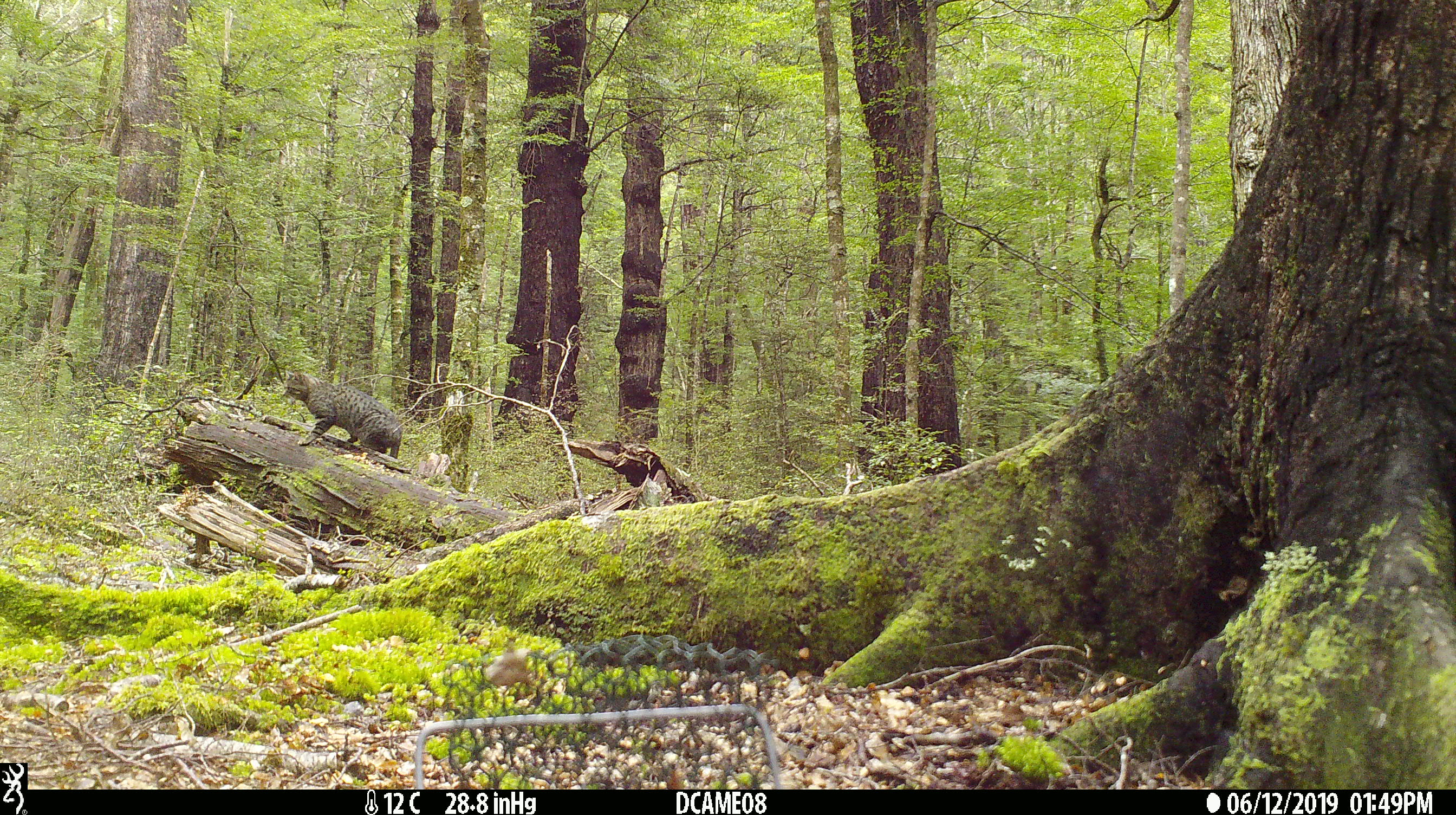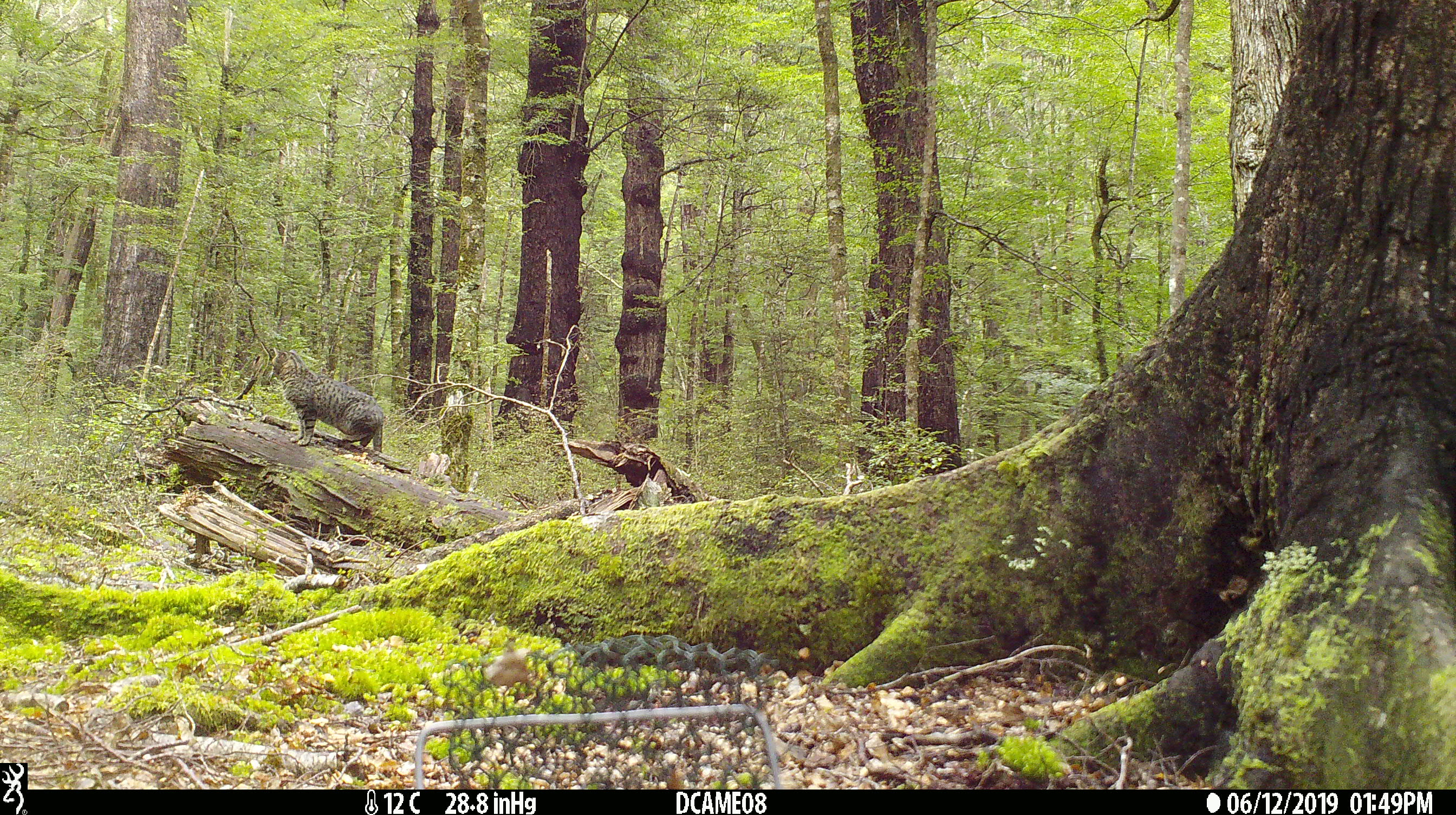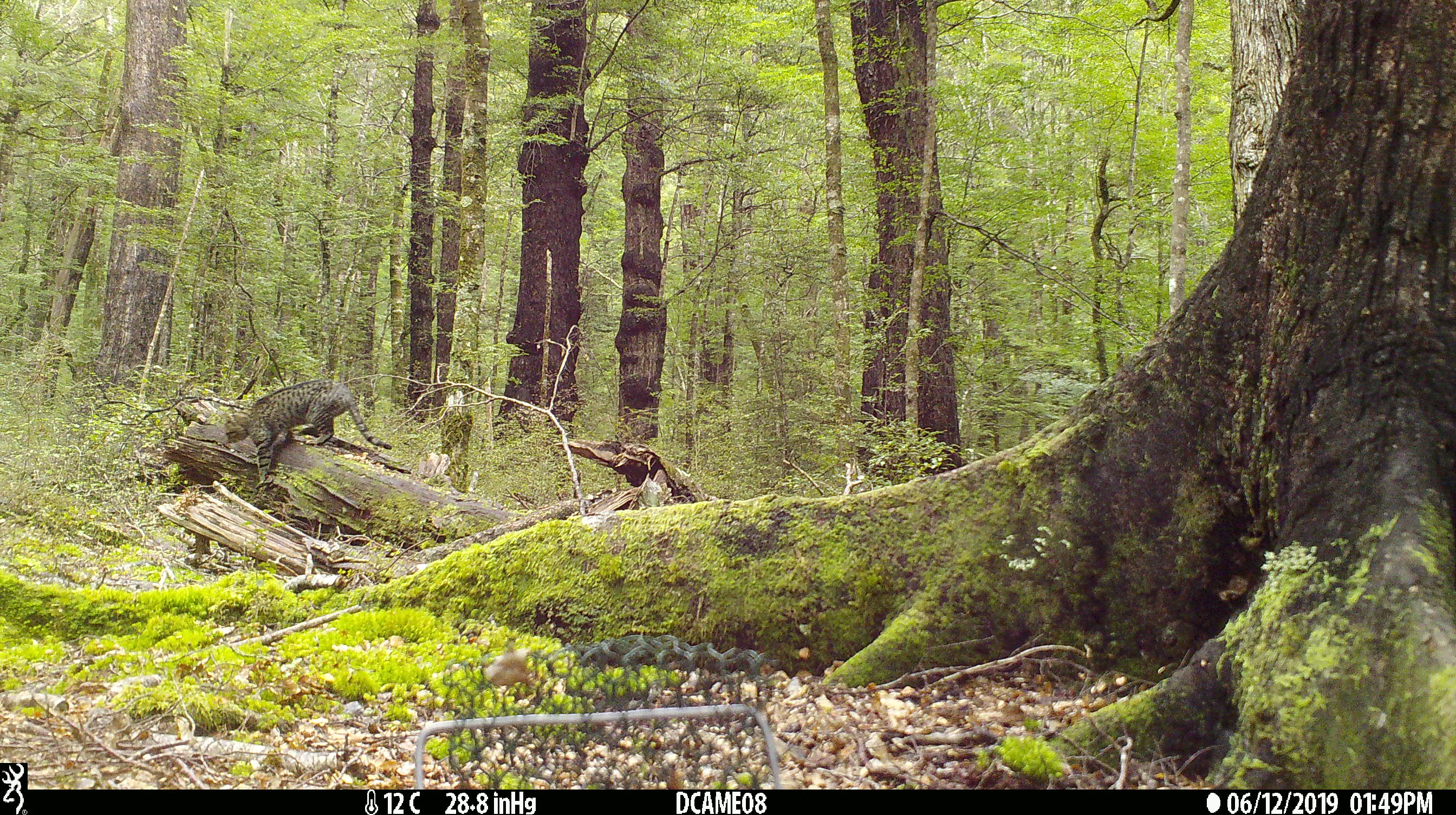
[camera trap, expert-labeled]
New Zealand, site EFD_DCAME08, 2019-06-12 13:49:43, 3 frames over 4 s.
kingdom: Animalia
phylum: Chordata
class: Mammalia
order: Carnivora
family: Felidae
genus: Felis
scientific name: Felis catus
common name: domestic cat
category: cat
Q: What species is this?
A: Cat (domestic cat) (Felis catus).